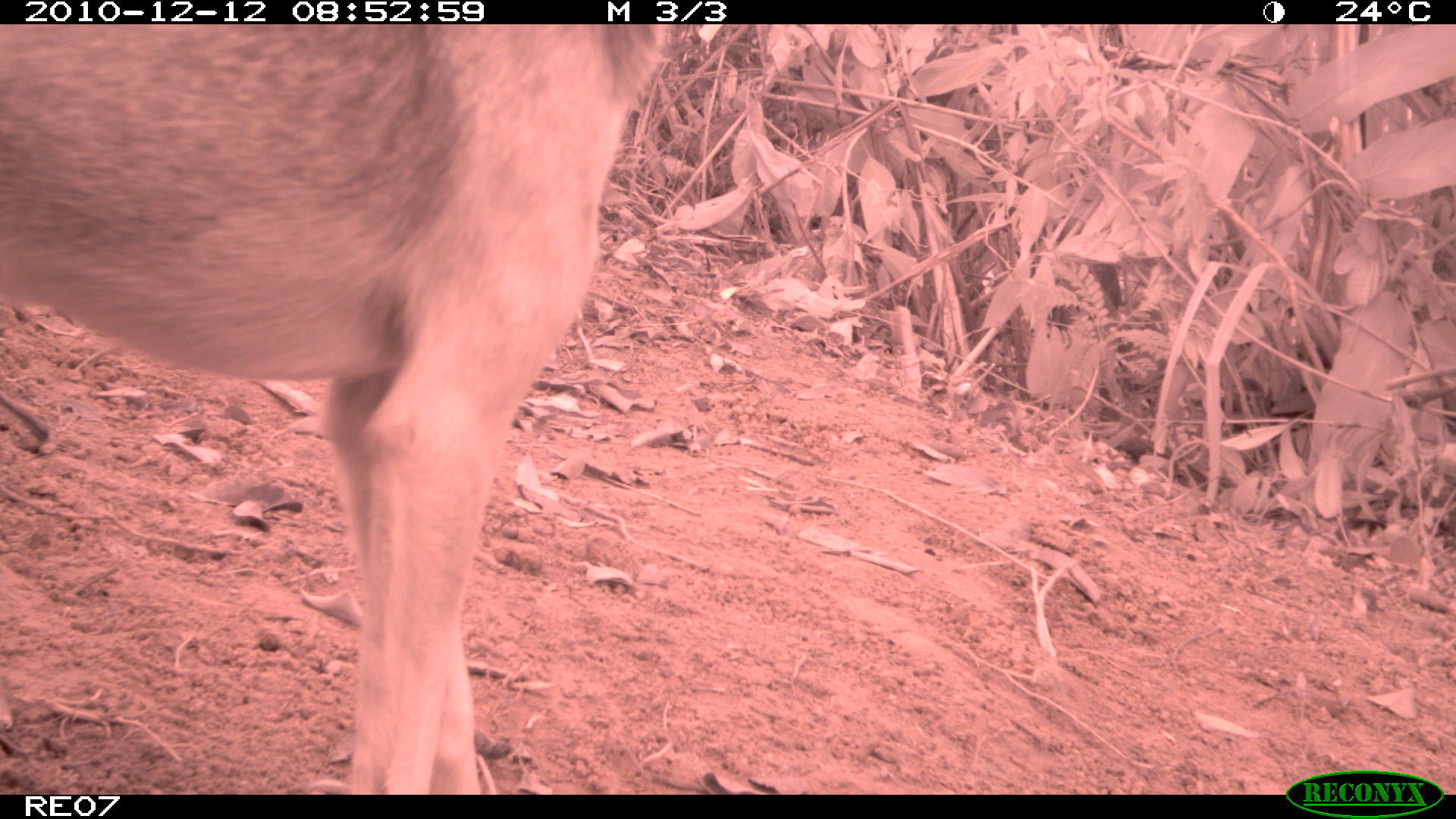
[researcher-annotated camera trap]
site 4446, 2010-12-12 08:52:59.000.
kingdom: Animalia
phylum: Chordata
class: Mammalia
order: Carnivora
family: Canidae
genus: Canis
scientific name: Canis familiaris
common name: domestic dog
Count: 1.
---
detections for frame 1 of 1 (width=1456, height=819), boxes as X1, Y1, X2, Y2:
canis familiaris: 0, 24, 670, 788